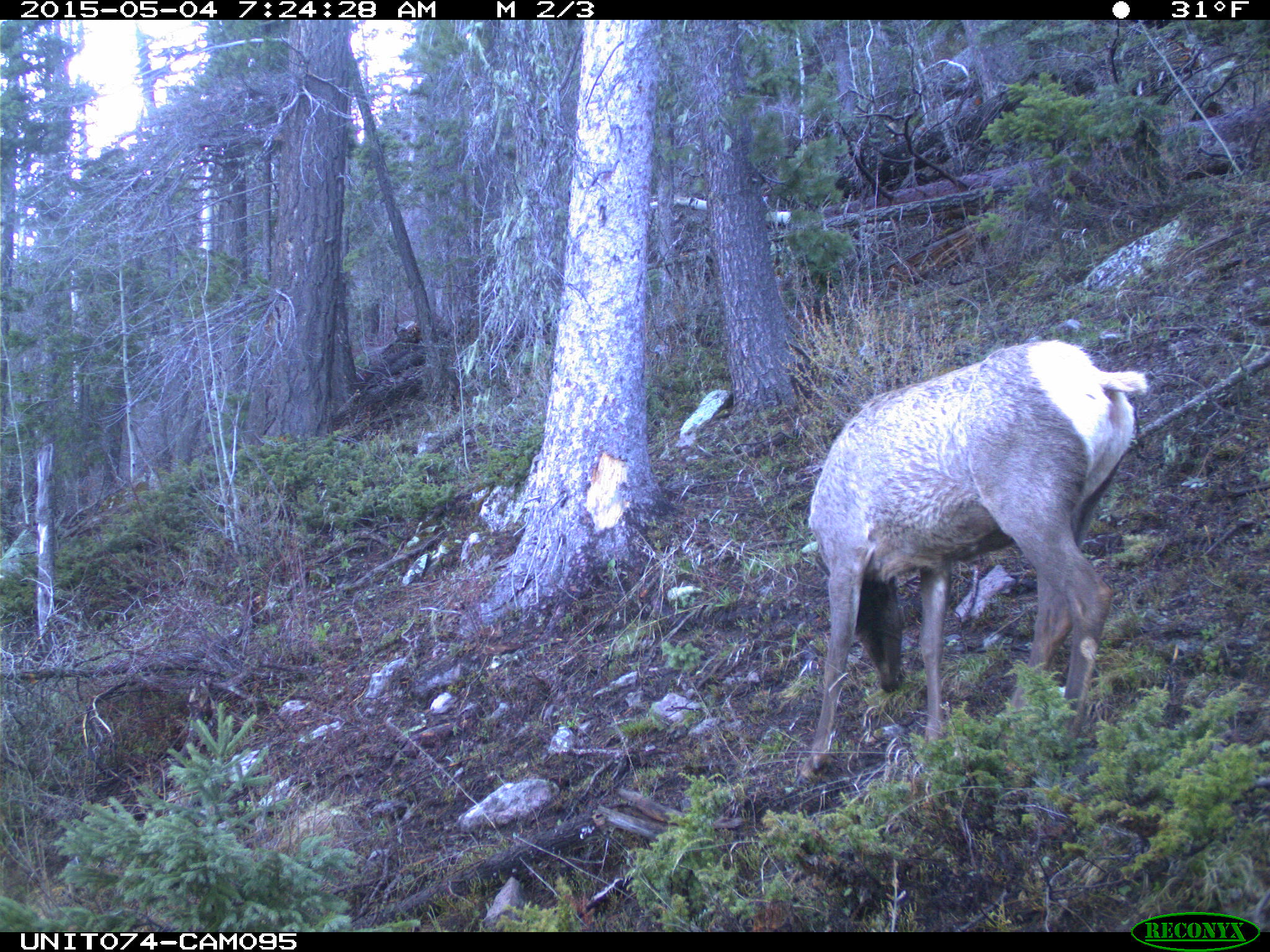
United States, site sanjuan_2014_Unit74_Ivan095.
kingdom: Animalia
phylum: Chordata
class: Mammalia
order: Artiodactyla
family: Cervidae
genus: Cervus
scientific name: Cervus elaphus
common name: red deer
Cervus elaphus (red deer).